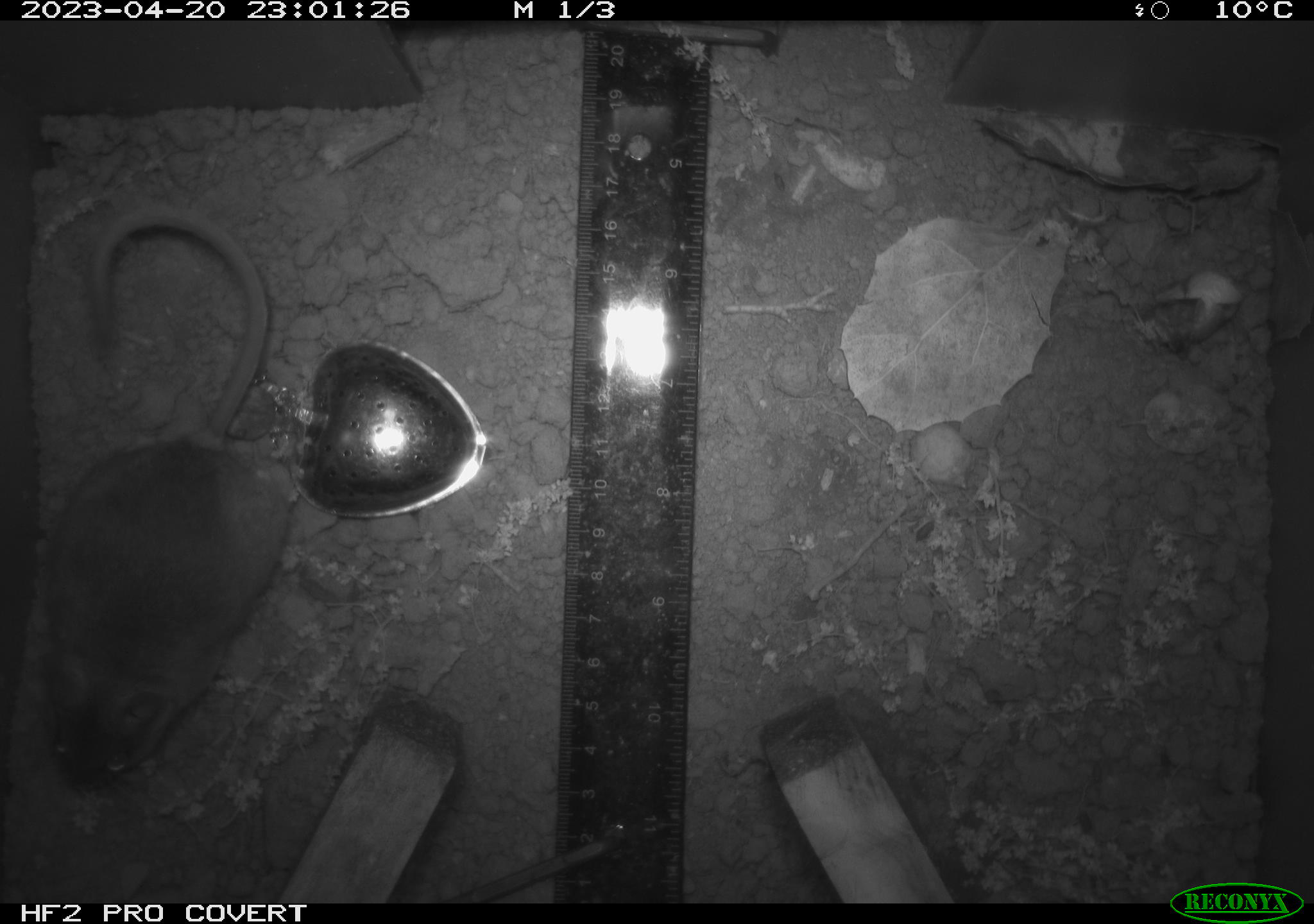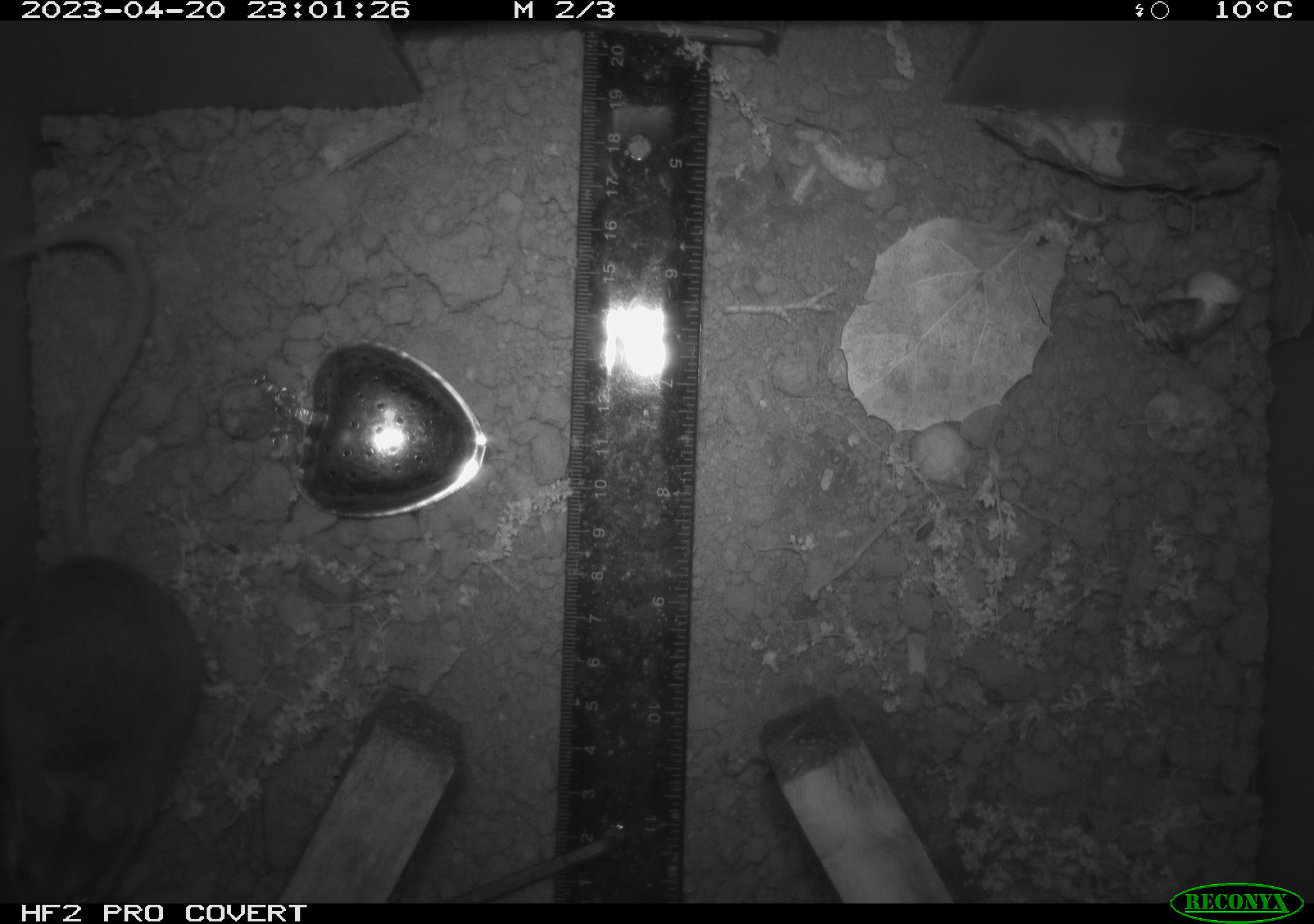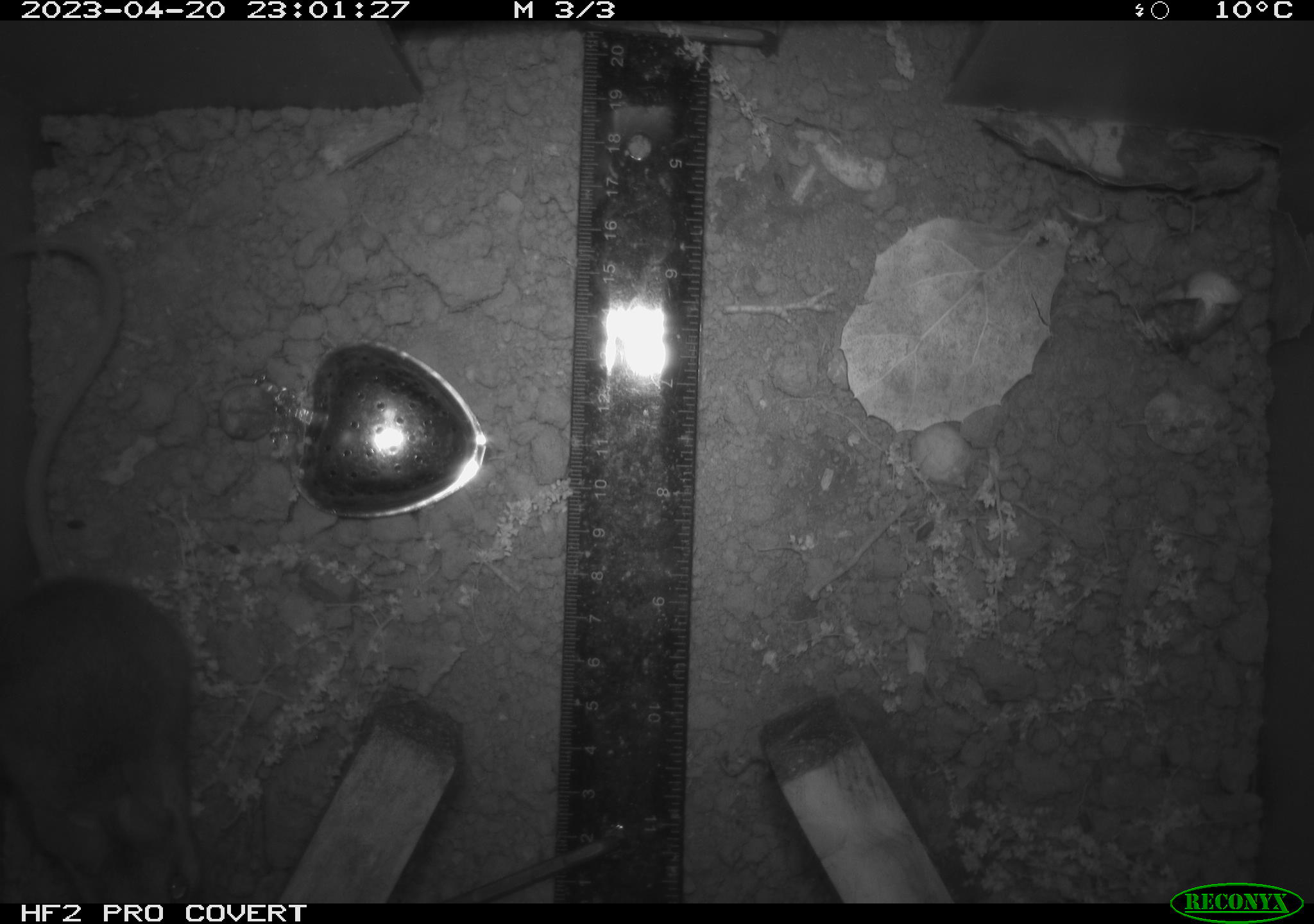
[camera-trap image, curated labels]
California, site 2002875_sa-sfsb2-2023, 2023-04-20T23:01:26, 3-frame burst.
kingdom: Animalia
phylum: Chordata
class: Mammalia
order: Rodentia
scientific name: Rodentia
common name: mouse species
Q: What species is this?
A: Mouse species (Rodentia).